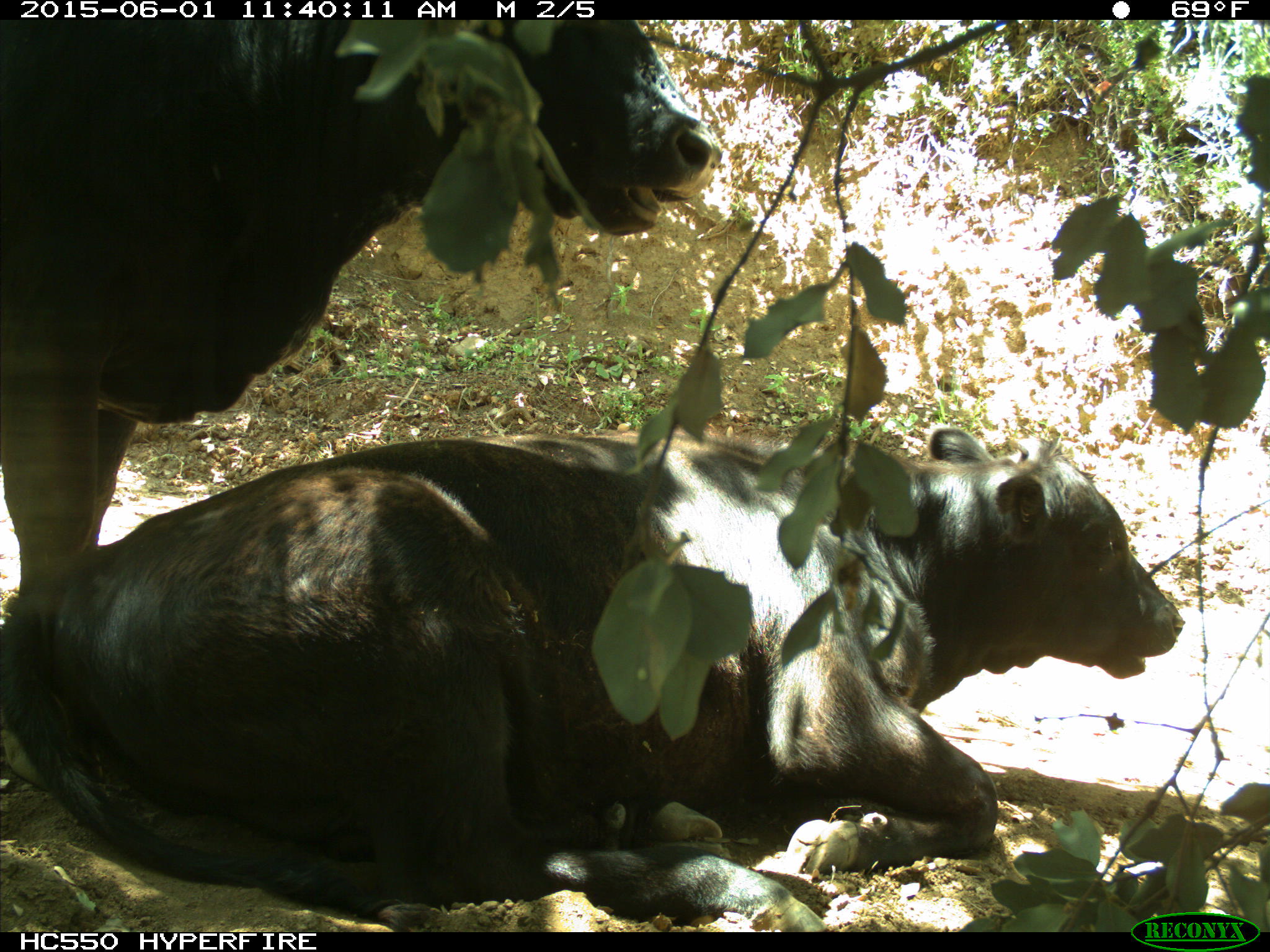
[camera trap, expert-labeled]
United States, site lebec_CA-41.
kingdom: Animalia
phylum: Chordata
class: Mammalia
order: Artiodactyla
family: Bovidae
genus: Bos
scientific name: Bos taurus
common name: domestic cow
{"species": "Bos taurus (domestic cow)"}